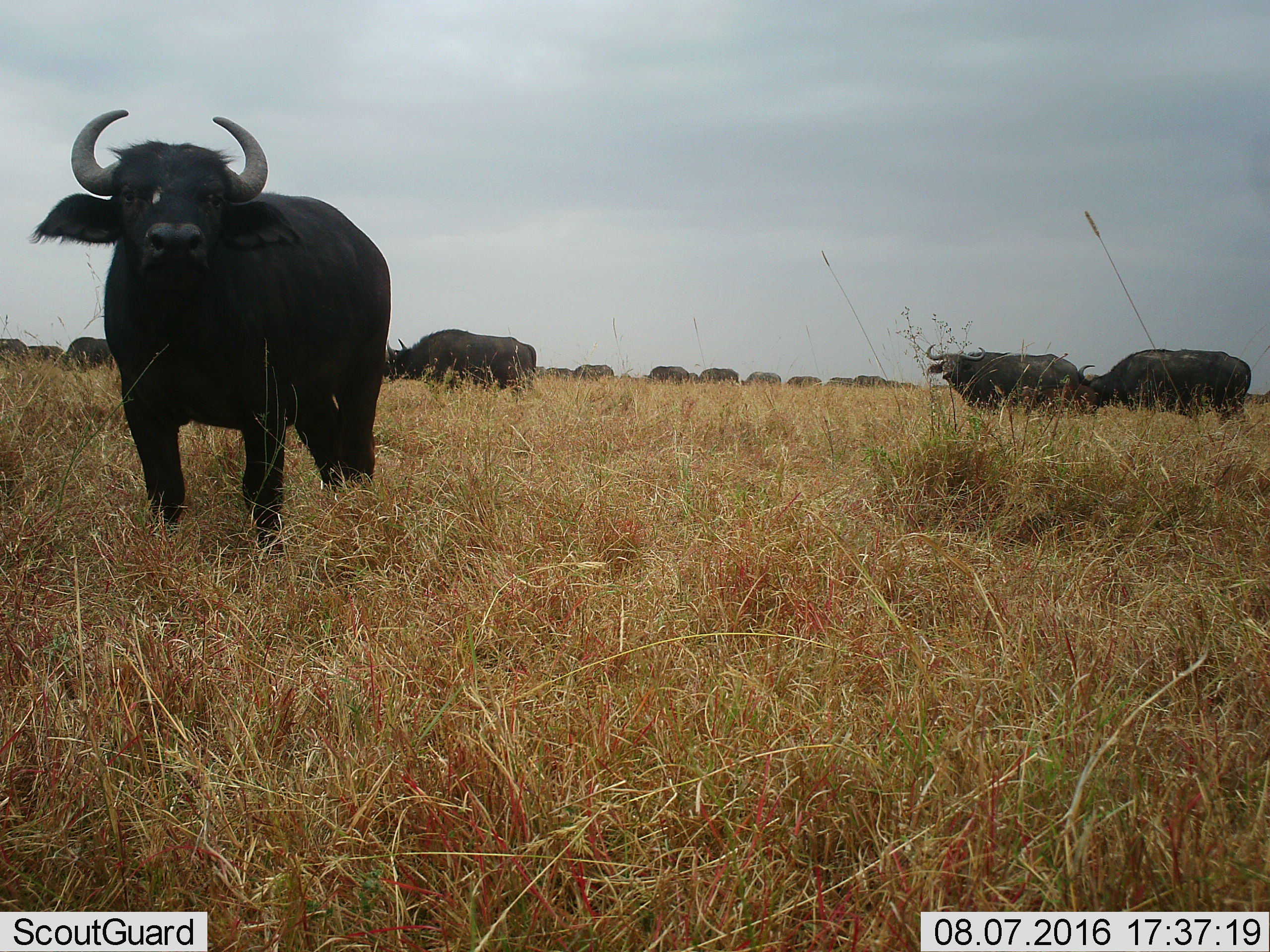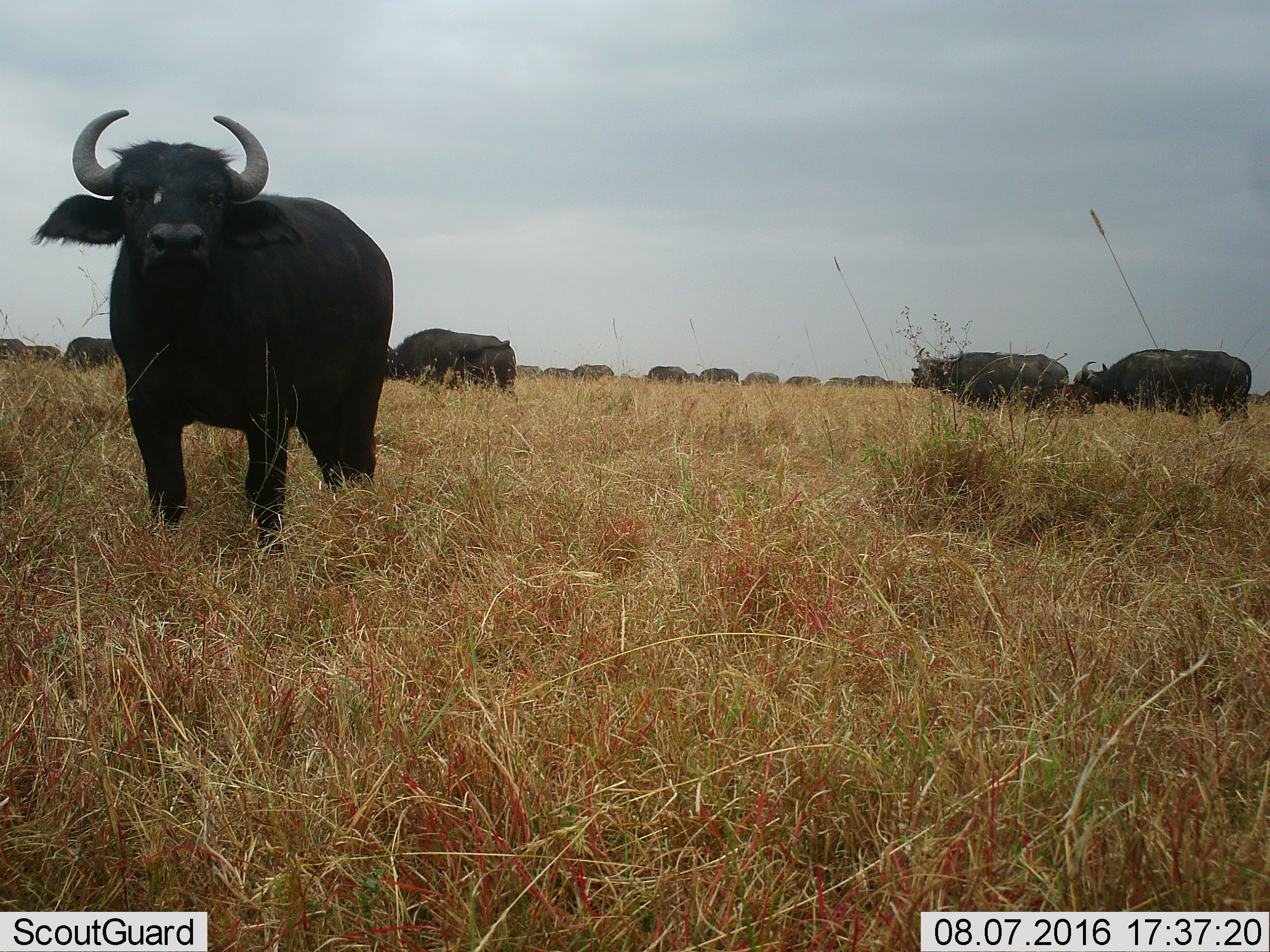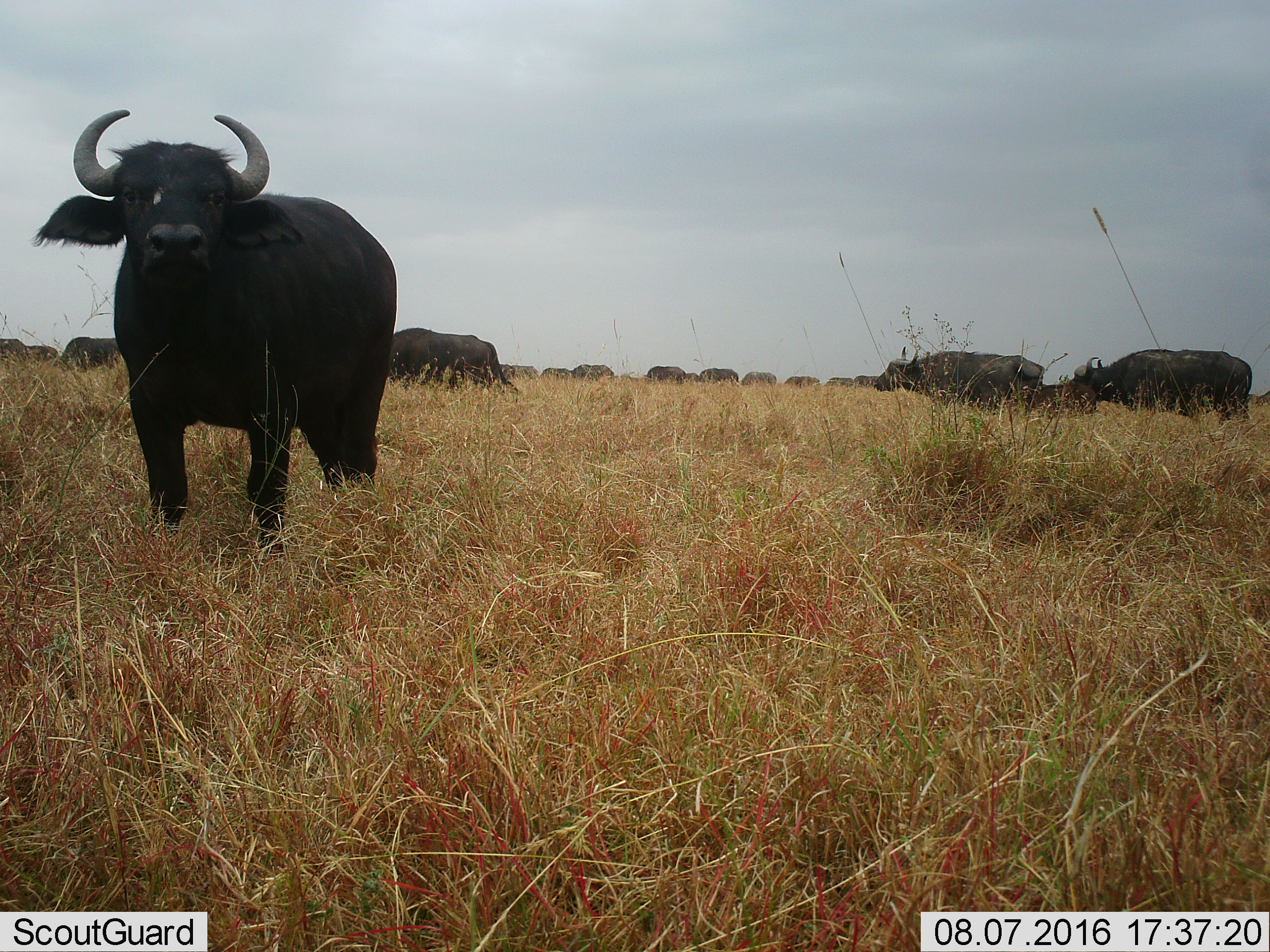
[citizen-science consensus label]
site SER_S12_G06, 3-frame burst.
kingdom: Animalia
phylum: Chordata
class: Mammalia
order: Artiodactyla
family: Bovidae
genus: Syncerus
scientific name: Syncerus caffer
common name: african buffalo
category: buffalo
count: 11-50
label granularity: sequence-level